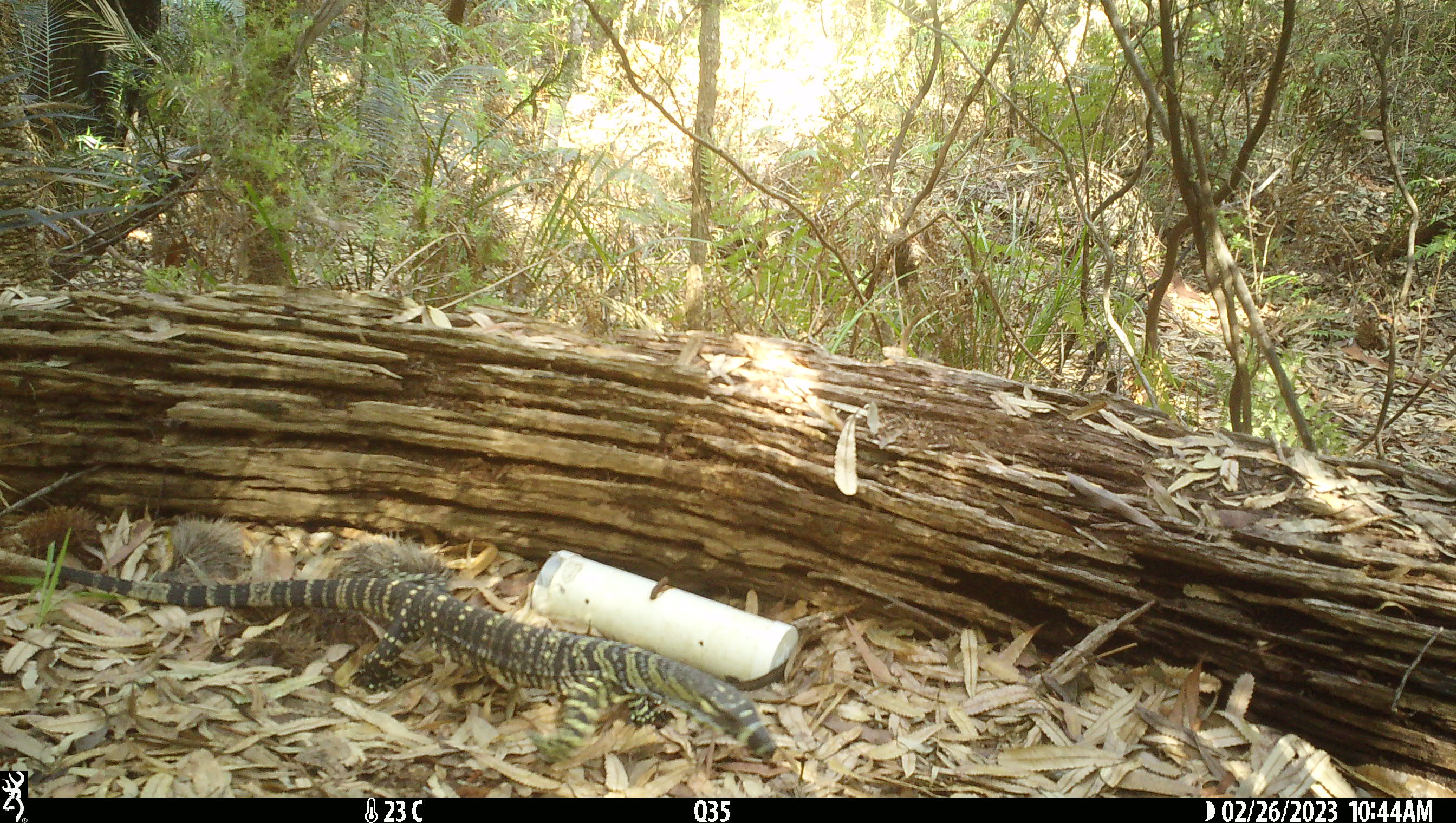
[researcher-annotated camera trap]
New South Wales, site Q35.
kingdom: Animalia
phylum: Chordata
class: Reptilia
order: Squamata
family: Varanidae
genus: Varanus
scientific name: Varanus varius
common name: lace monitor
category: goanna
Goanna (lace monitor) (Varanus varius).